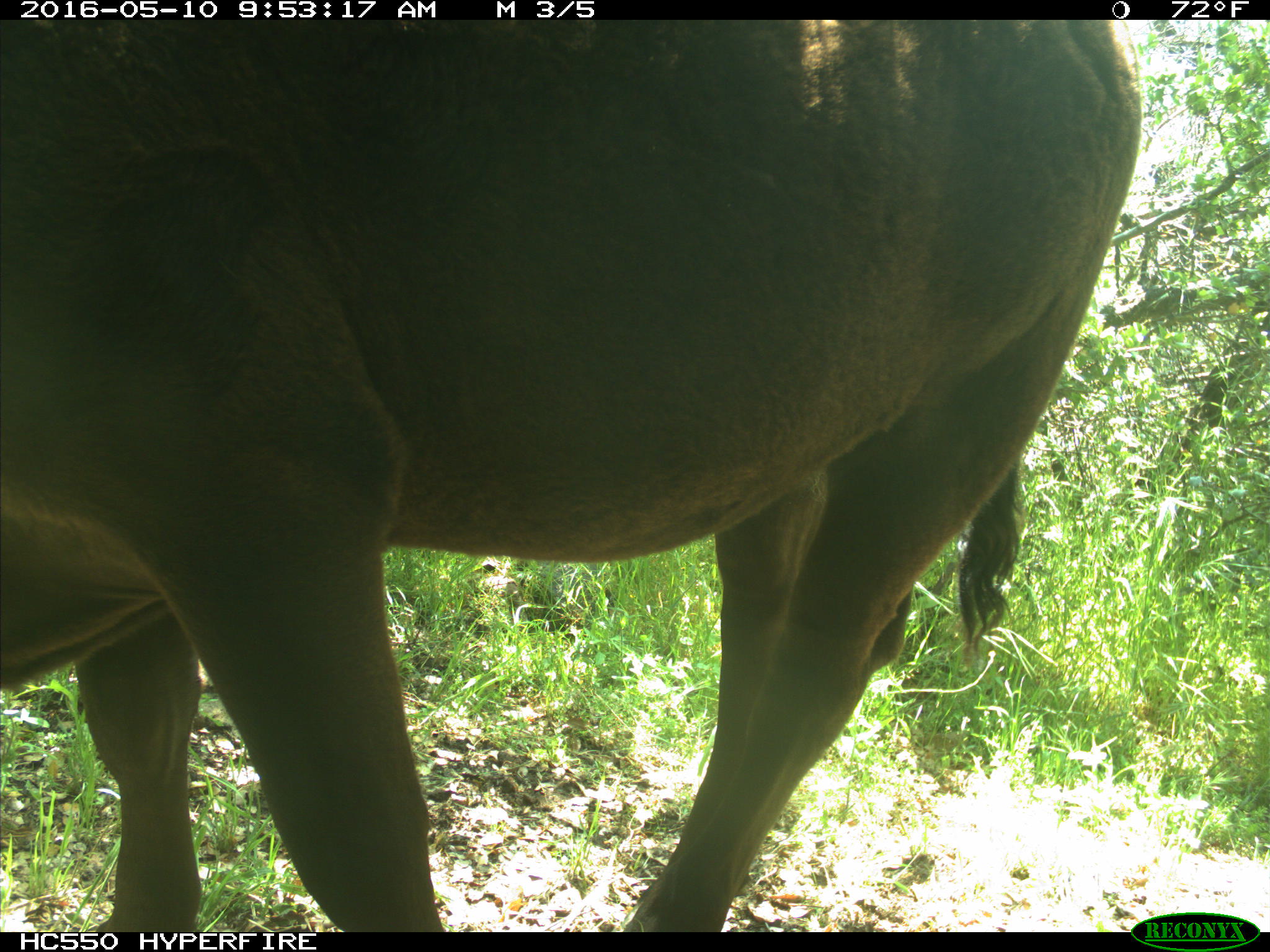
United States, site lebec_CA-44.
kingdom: Animalia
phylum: Chordata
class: Mammalia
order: Artiodactyla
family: Bovidae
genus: Bos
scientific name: Bos taurus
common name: domestic cow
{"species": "Bos taurus (domestic cow)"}